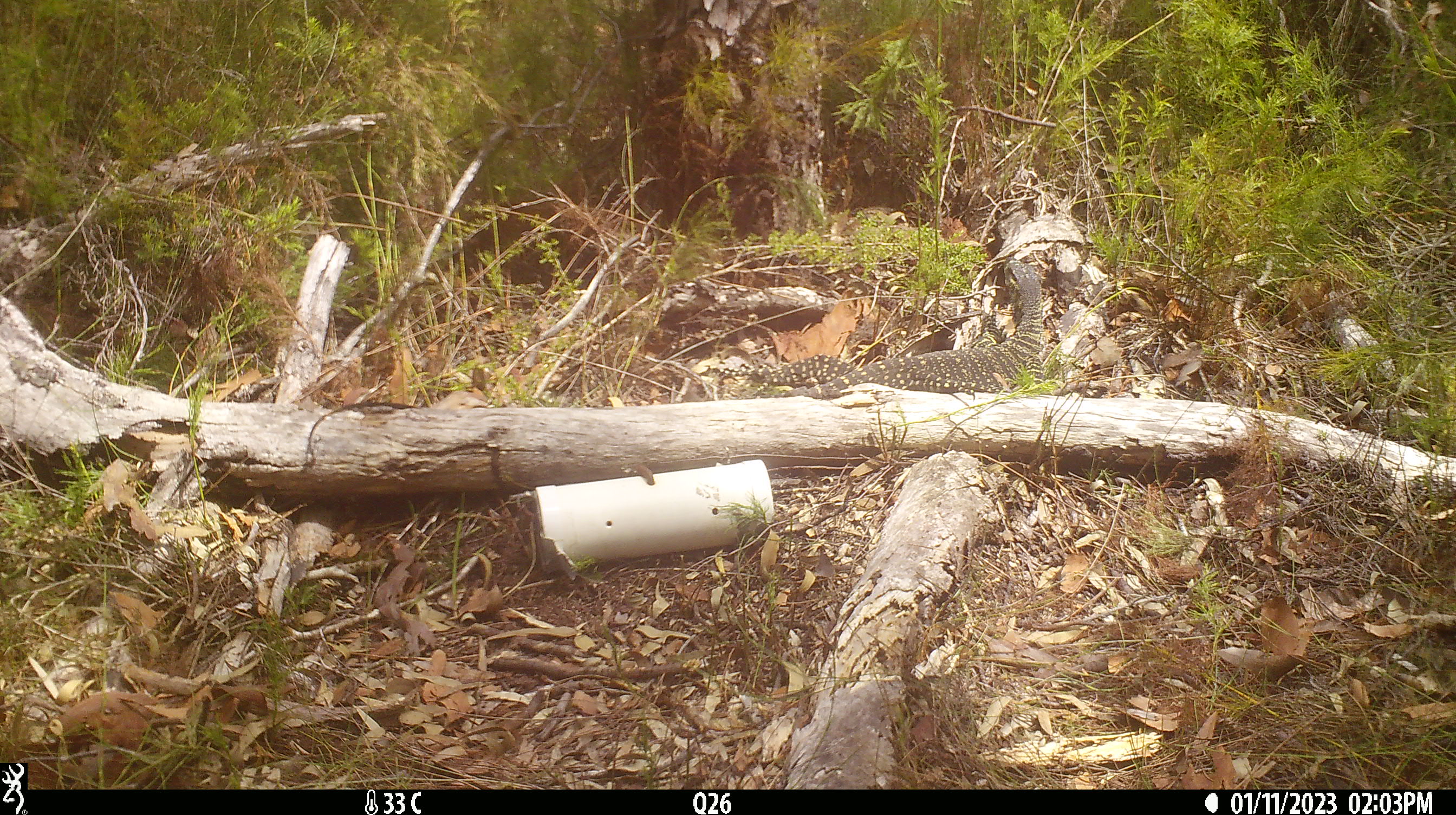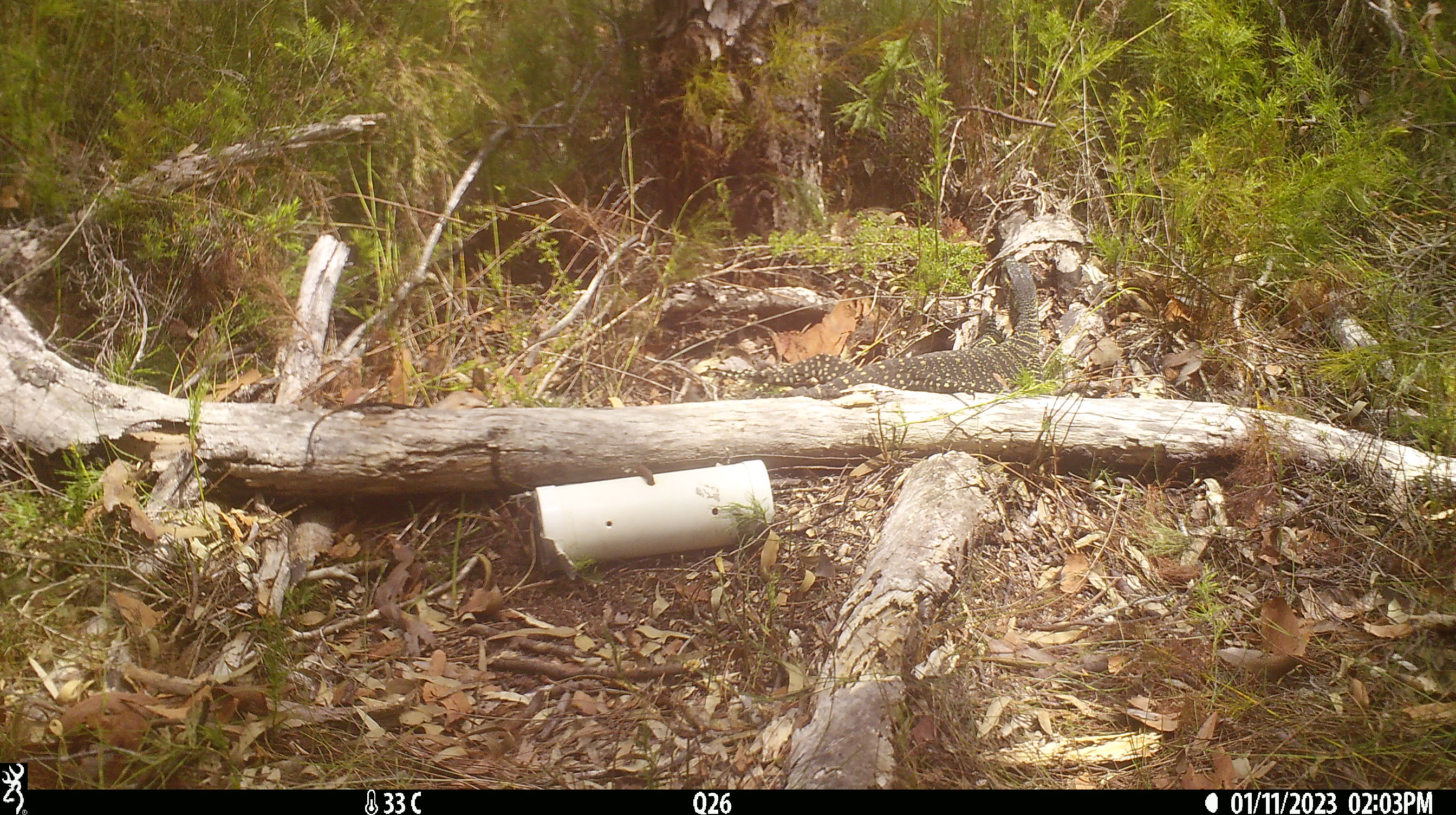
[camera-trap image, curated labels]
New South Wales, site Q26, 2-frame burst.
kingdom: Animalia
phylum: Chordata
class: Reptilia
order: Squamata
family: Varanidae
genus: Varanus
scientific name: Varanus varius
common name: lace monitor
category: goanna